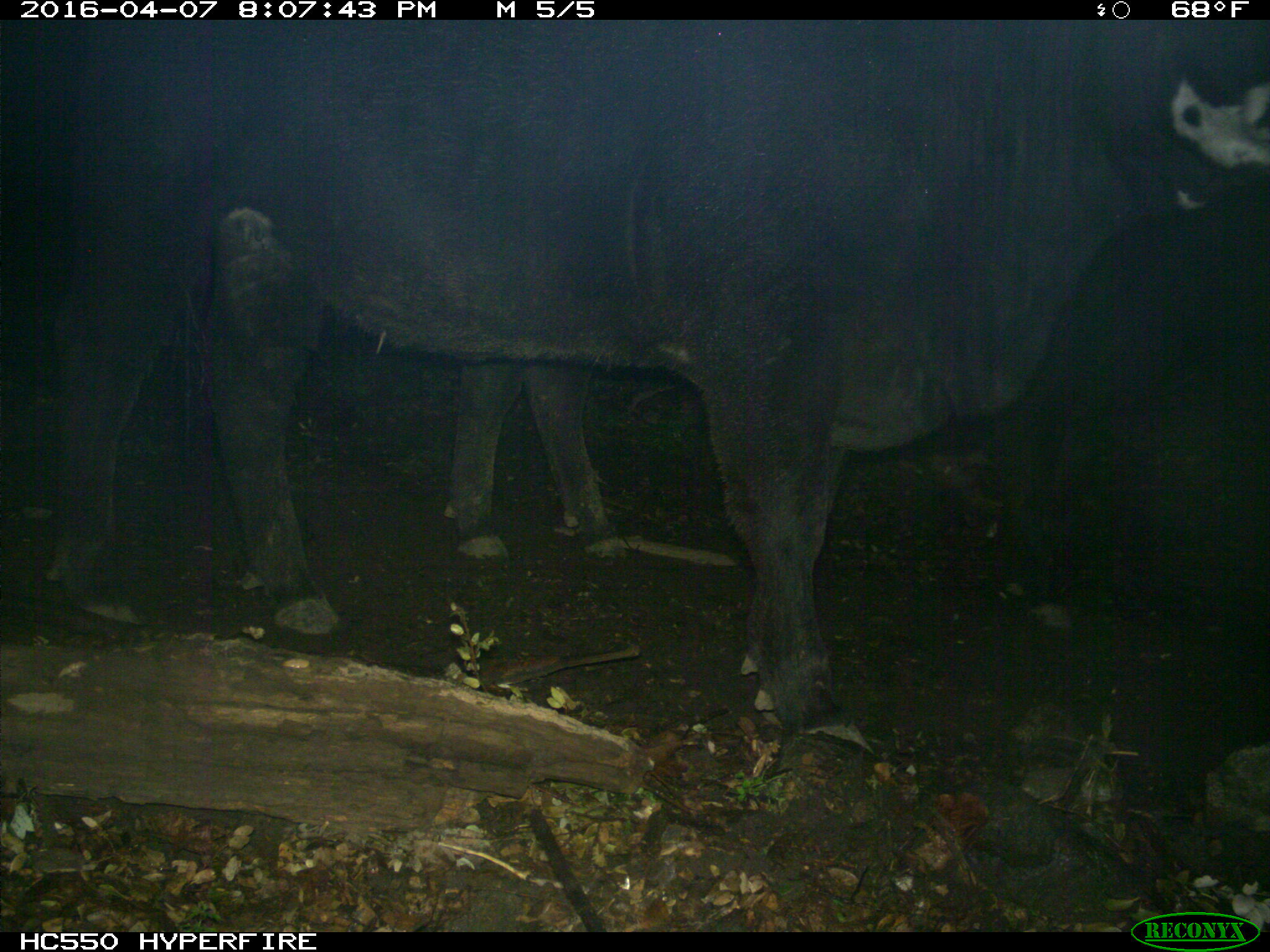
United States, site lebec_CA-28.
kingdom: Animalia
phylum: Chordata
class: Mammalia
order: Artiodactyla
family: Bovidae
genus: Bos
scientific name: Bos taurus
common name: domestic cow